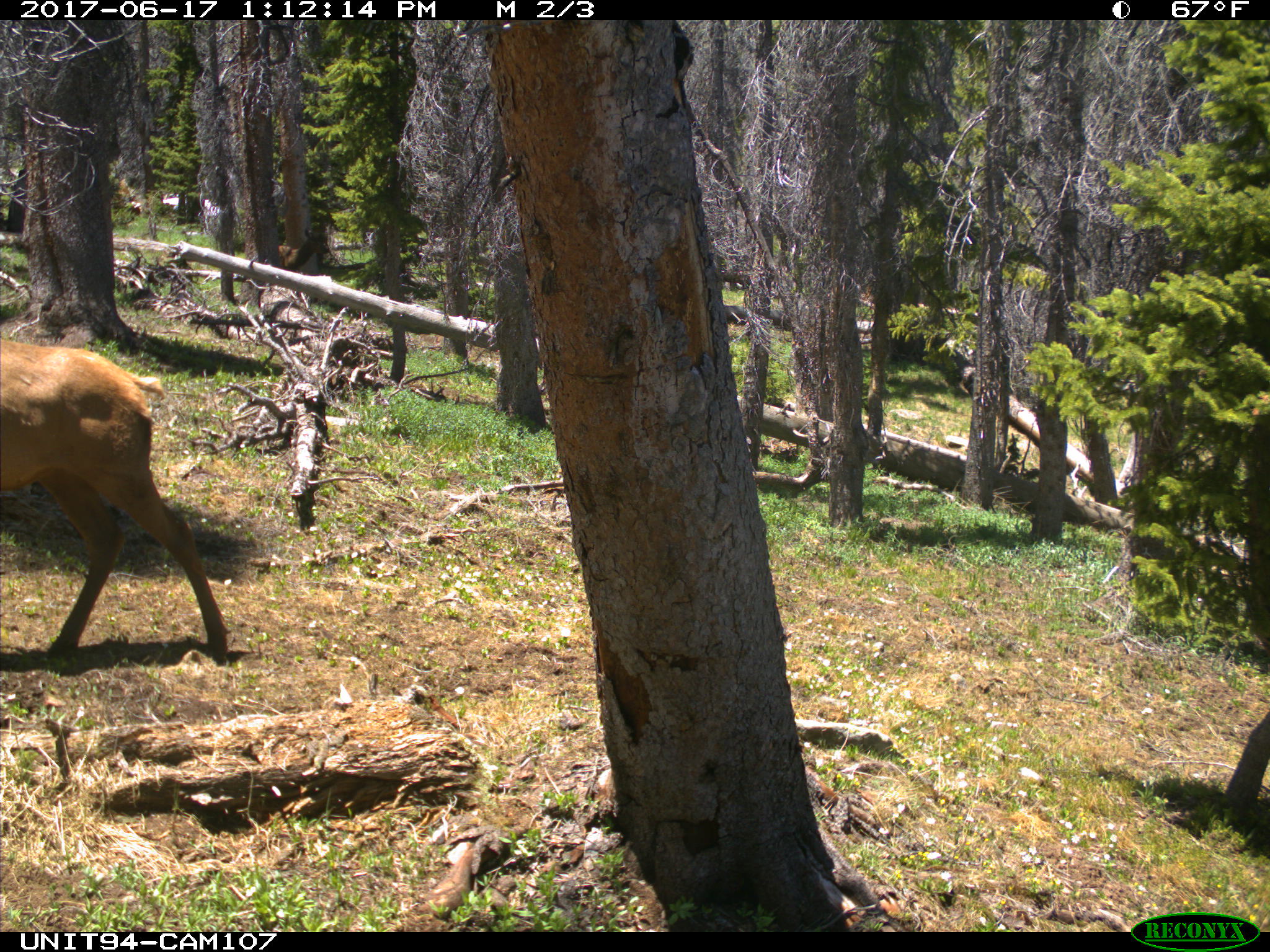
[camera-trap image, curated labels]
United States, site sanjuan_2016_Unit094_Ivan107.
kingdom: Animalia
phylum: Chordata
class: Mammalia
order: Artiodactyla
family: Cervidae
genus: Cervus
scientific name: Cervus elaphus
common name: red deer